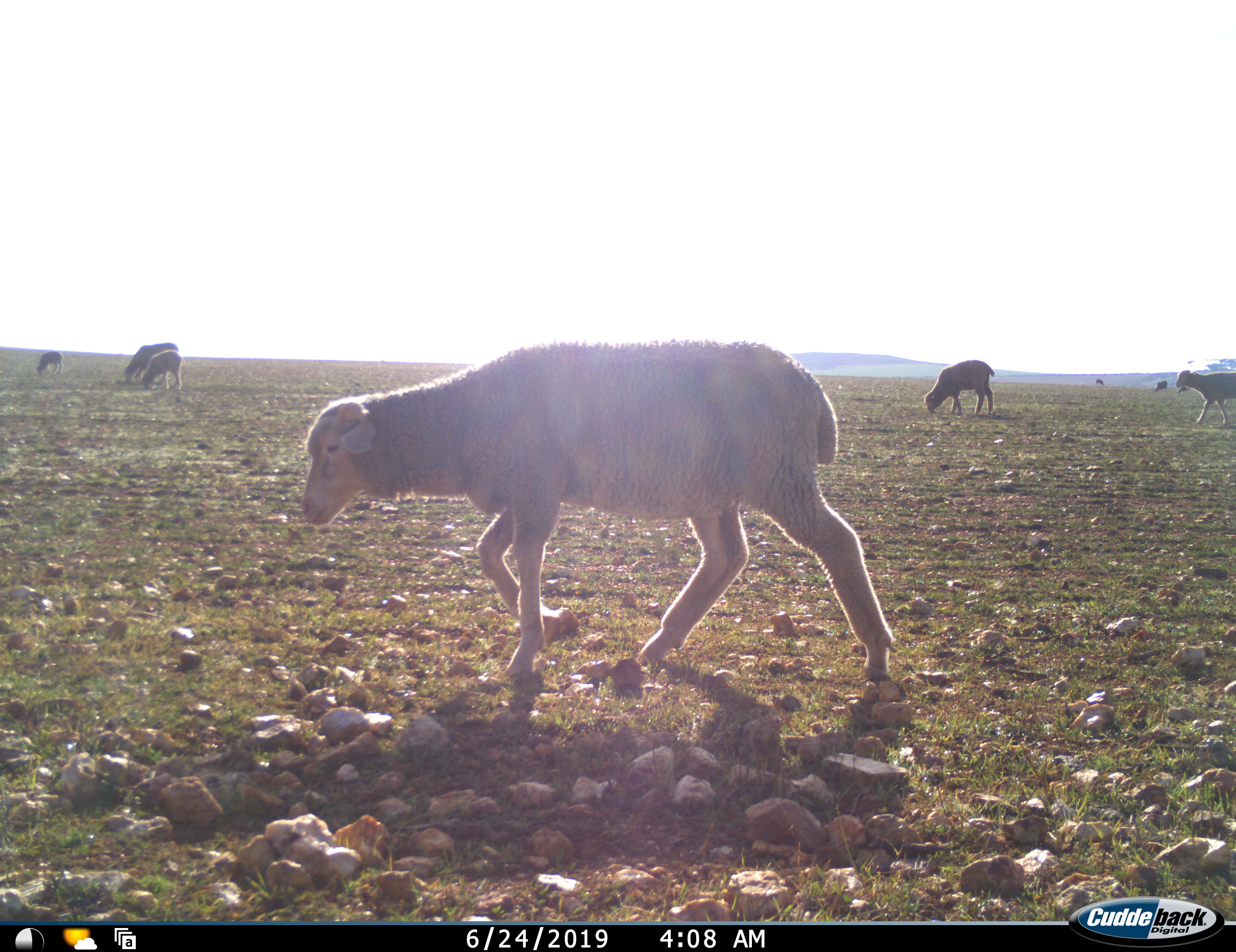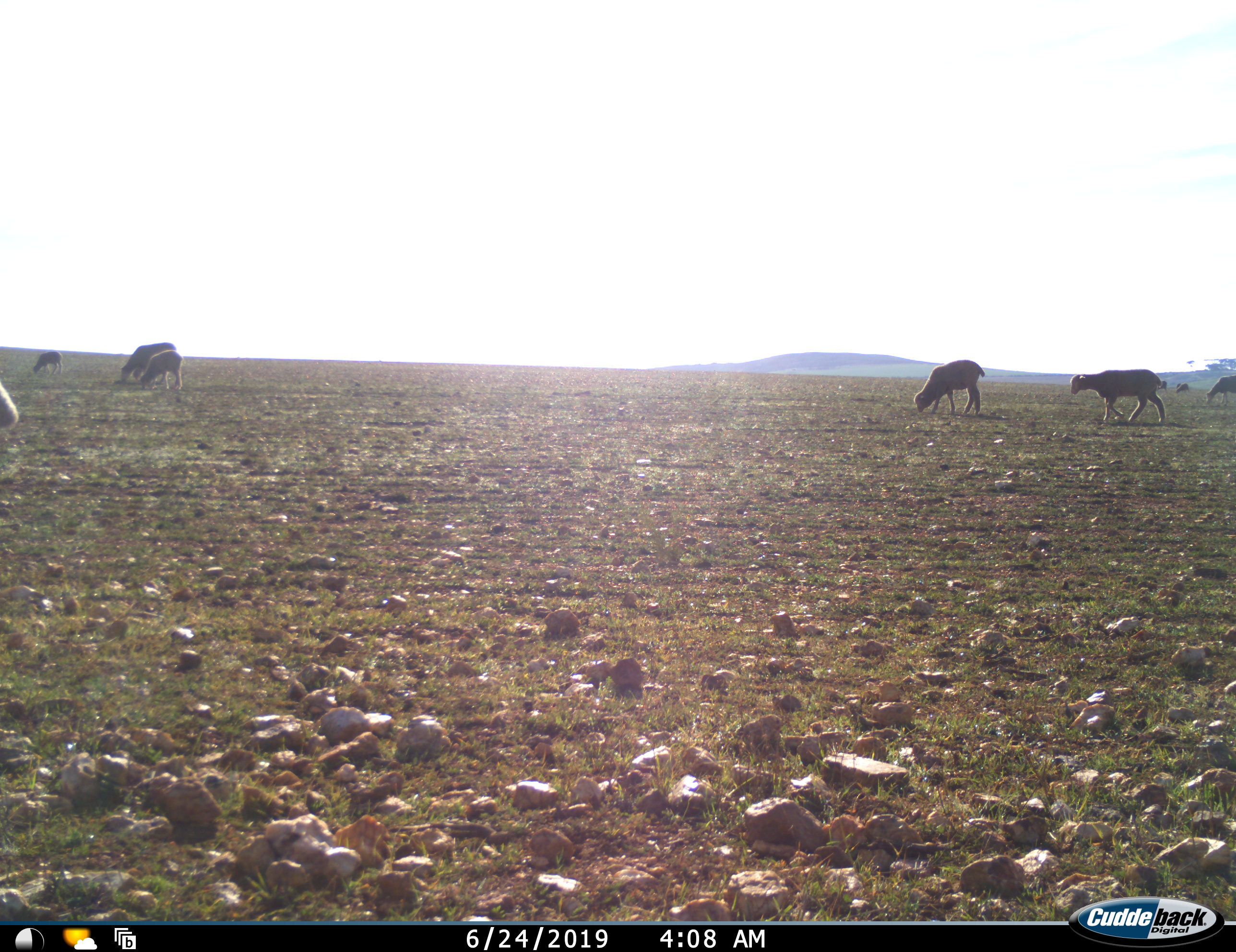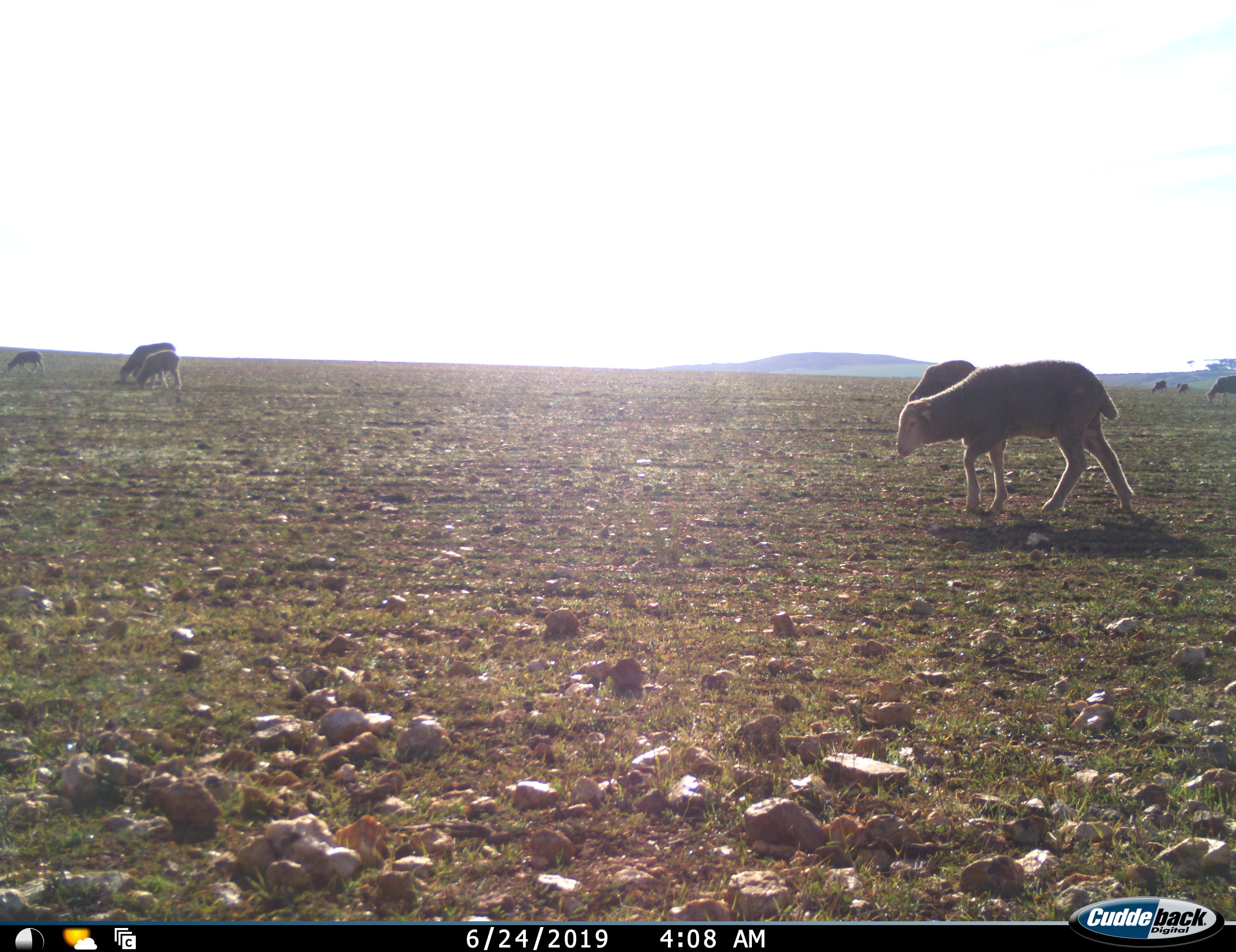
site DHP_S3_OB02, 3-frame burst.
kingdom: Animalia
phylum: Chordata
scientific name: Vertebrata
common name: domestic animal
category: domesticanimal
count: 9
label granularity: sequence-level